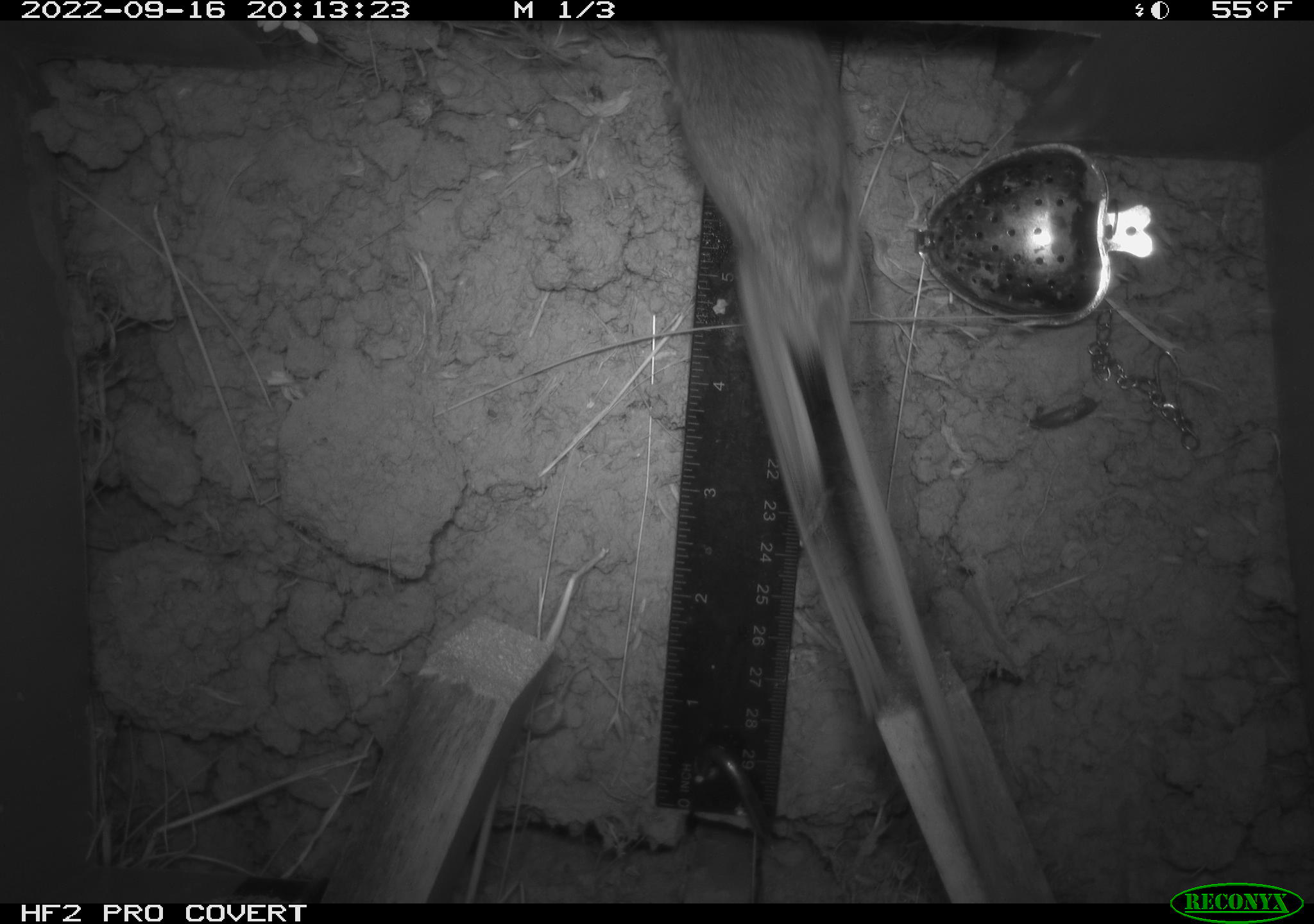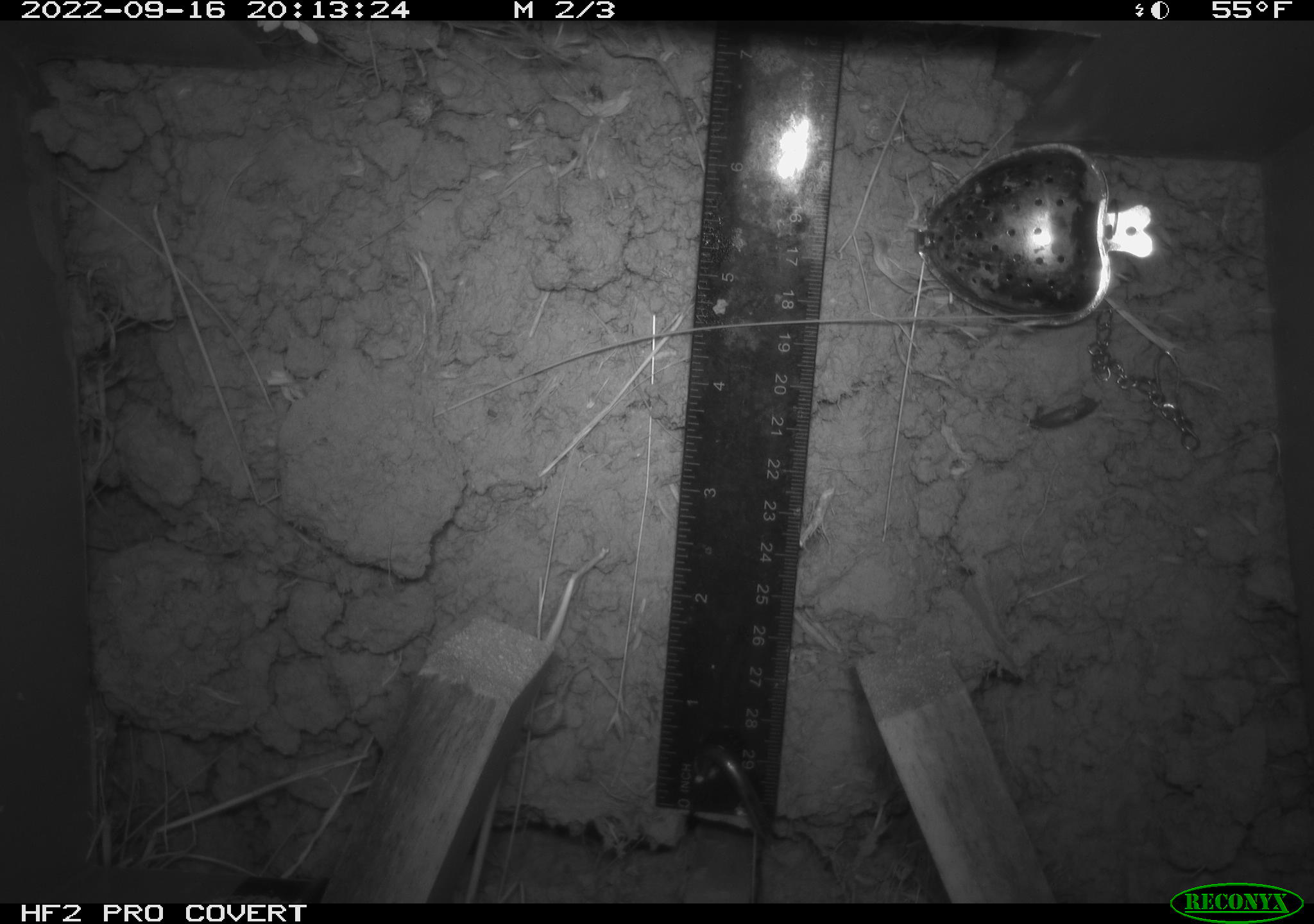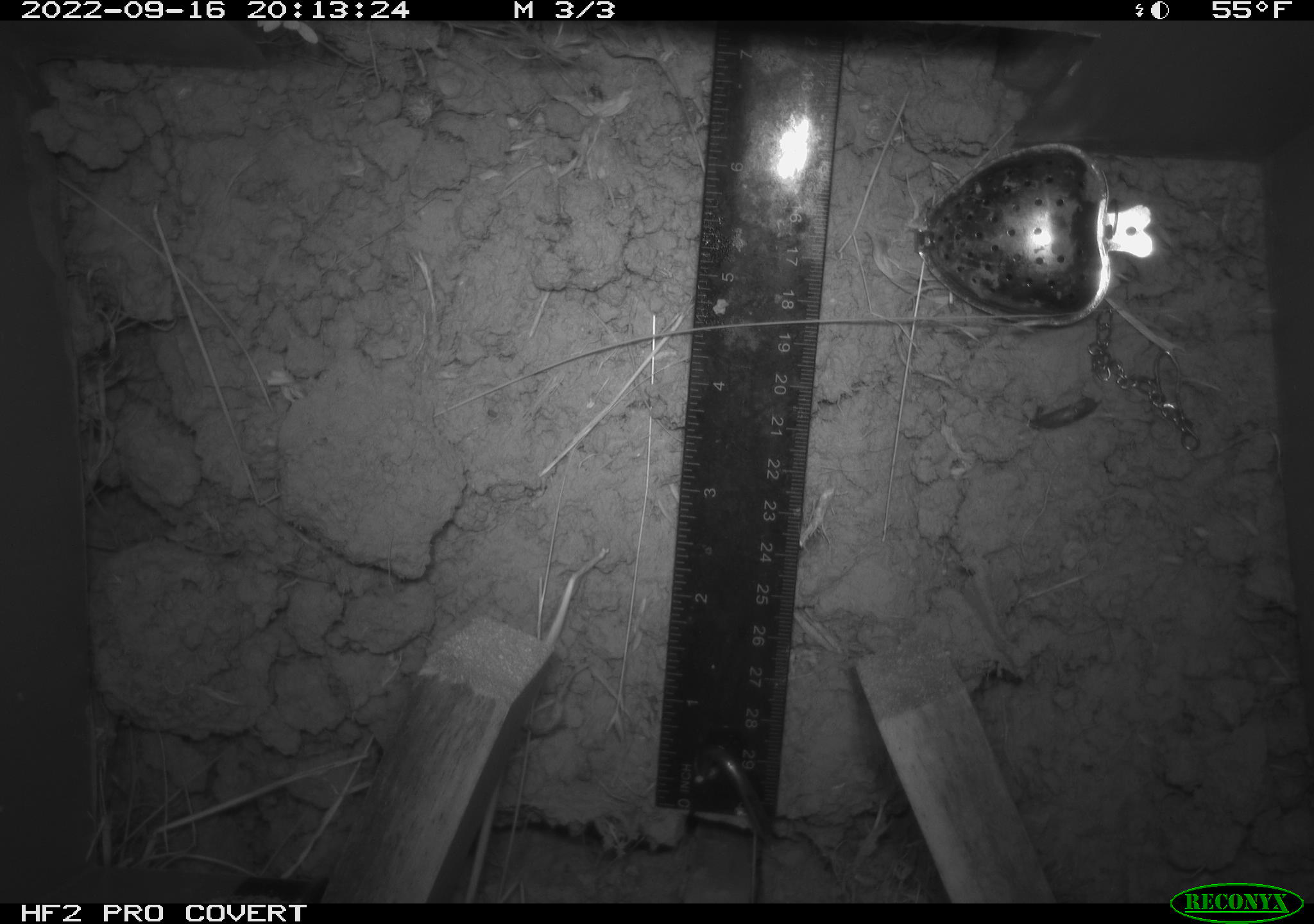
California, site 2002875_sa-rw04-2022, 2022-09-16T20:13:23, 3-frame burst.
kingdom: Animalia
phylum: Chordata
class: Mammalia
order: Rodentia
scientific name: Rodentia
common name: mouse species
Mouse species (Rodentia).